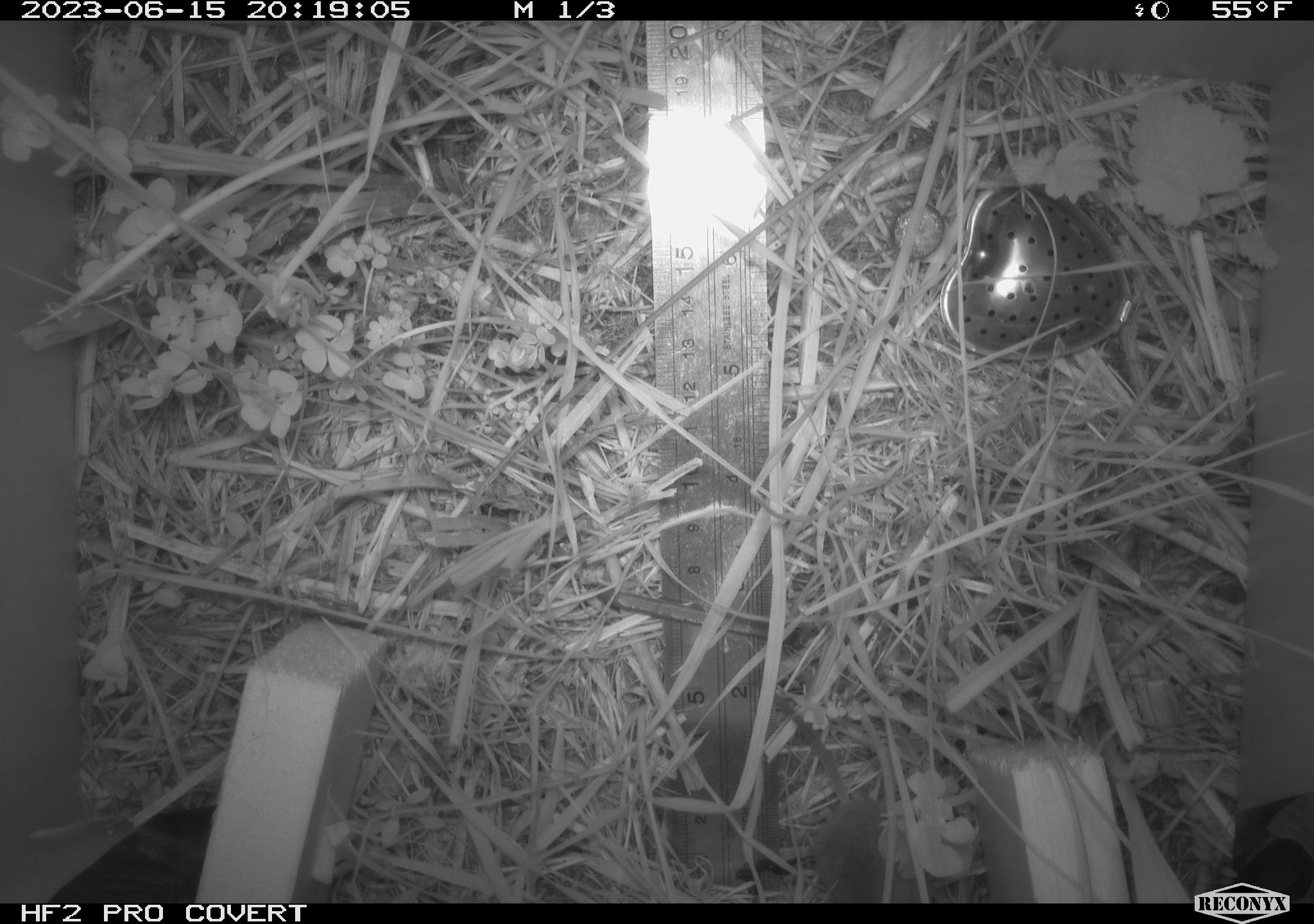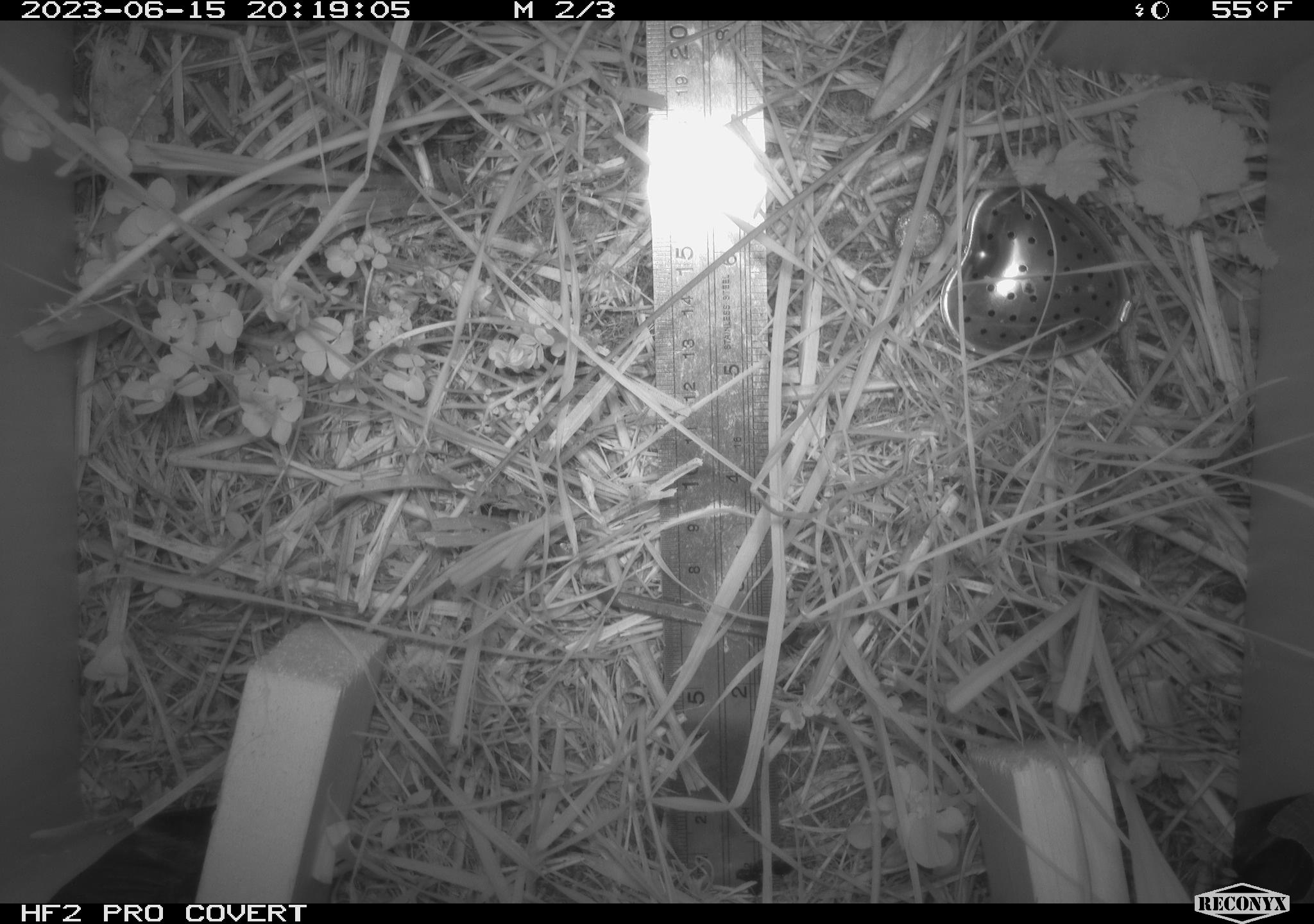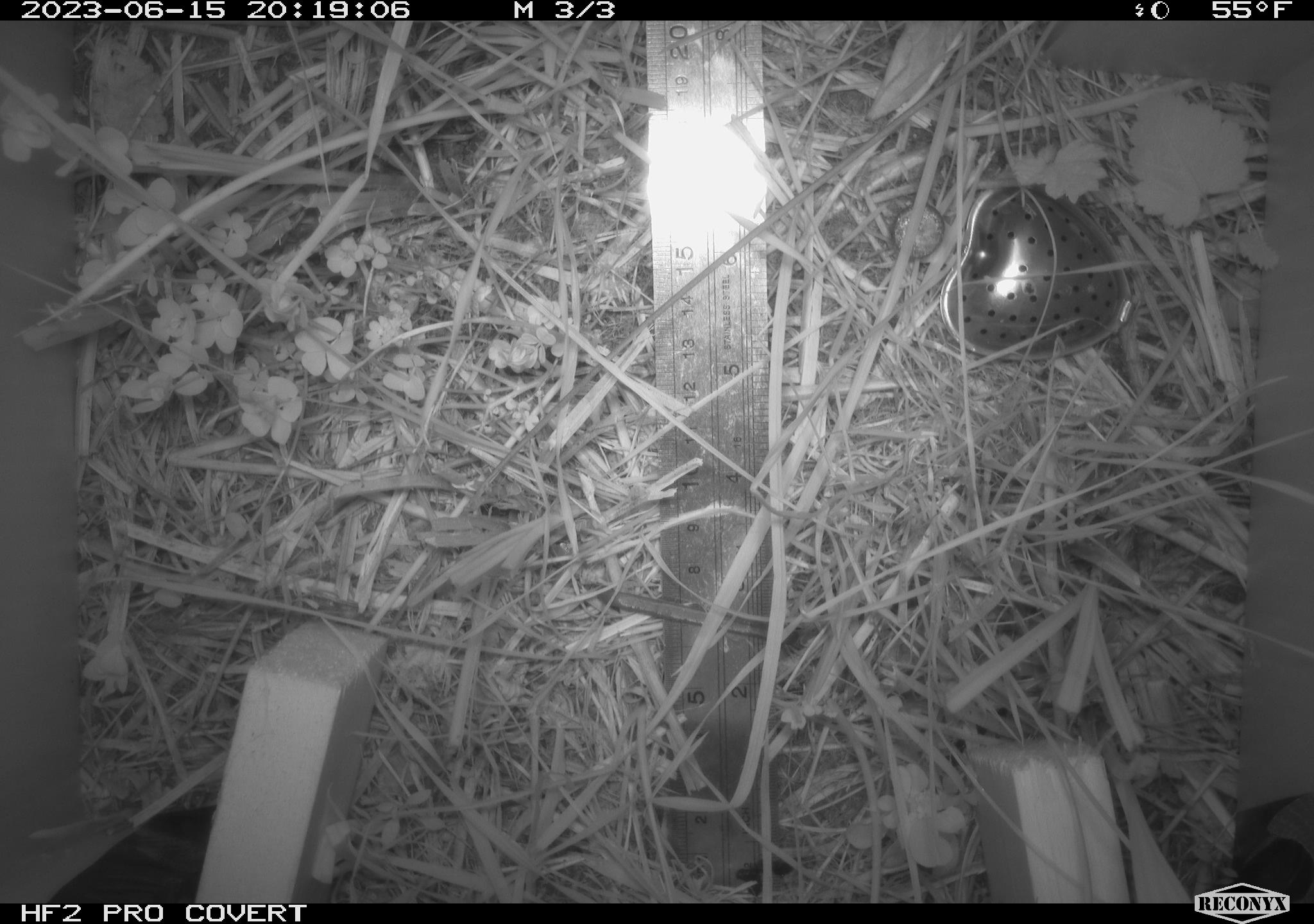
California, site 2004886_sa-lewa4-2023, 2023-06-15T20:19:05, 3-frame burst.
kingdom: Animalia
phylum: Chordata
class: Mammalia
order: Eulipotyphla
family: Soricidae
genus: Sorex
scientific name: Sorex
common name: long-tailed shrew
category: sorex species